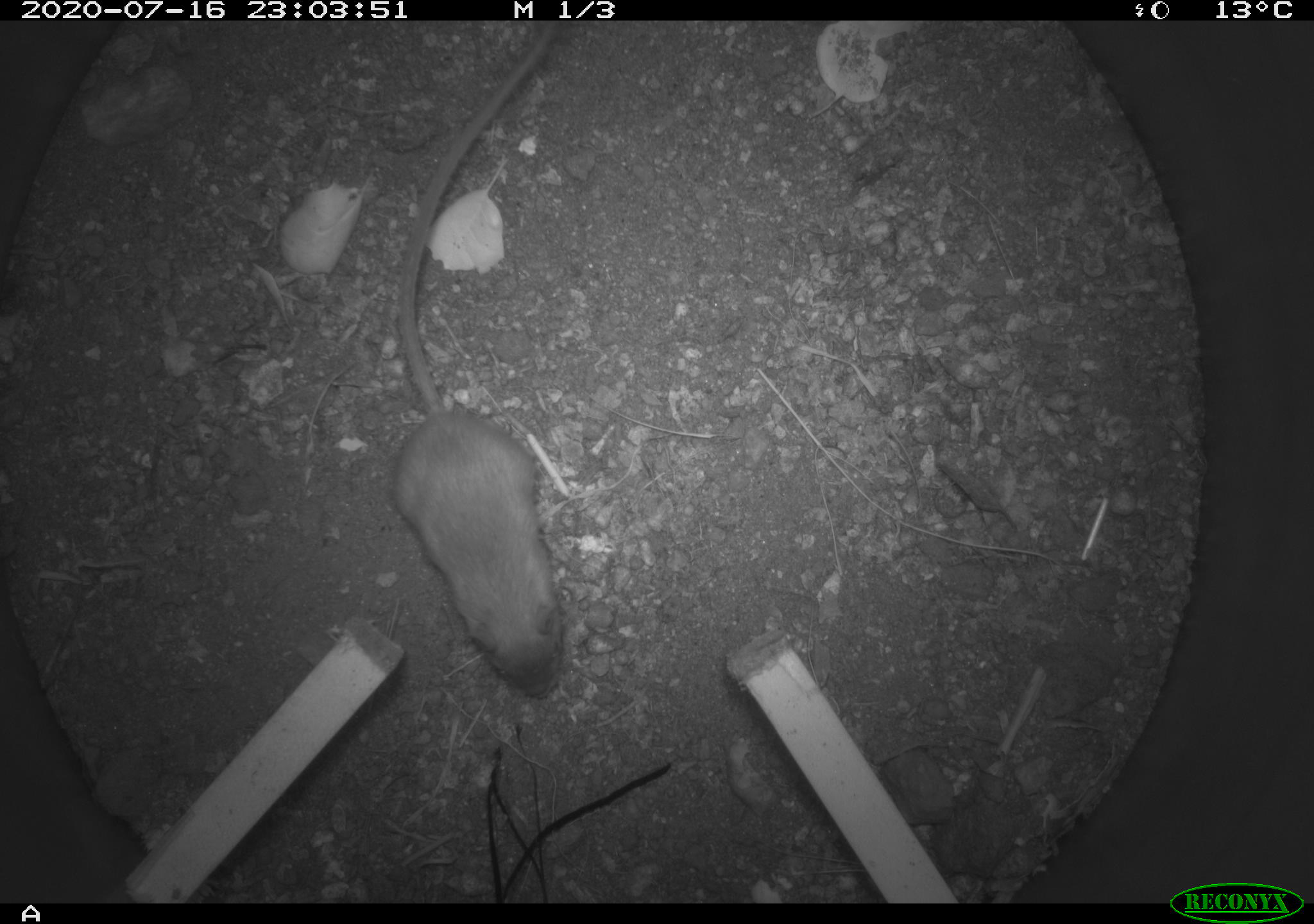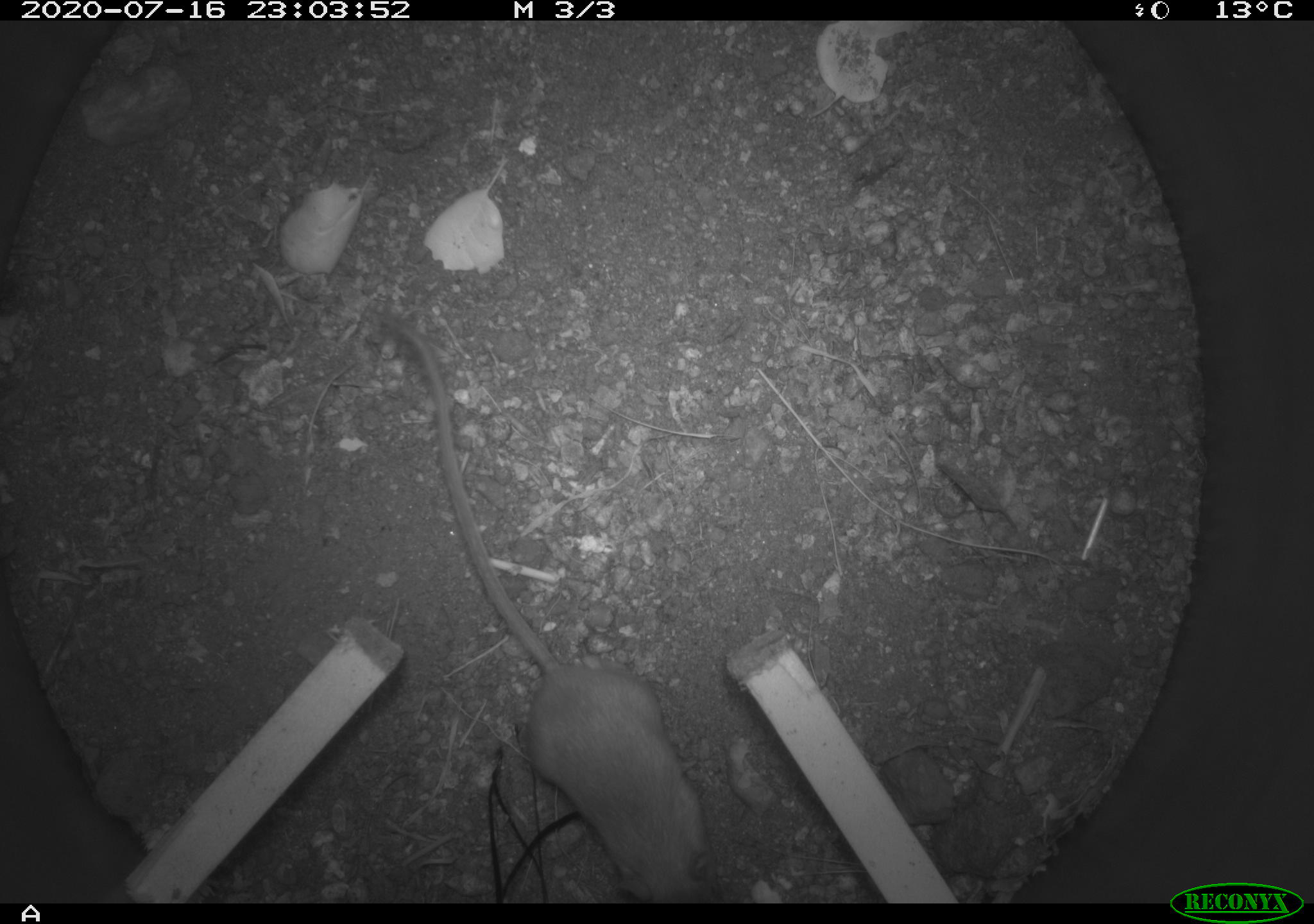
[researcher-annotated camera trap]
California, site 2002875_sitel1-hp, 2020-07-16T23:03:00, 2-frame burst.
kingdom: Animalia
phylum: Chordata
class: Mammalia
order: Rodentia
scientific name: Rodentia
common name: rodent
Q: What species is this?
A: Rodent (Rodentia).